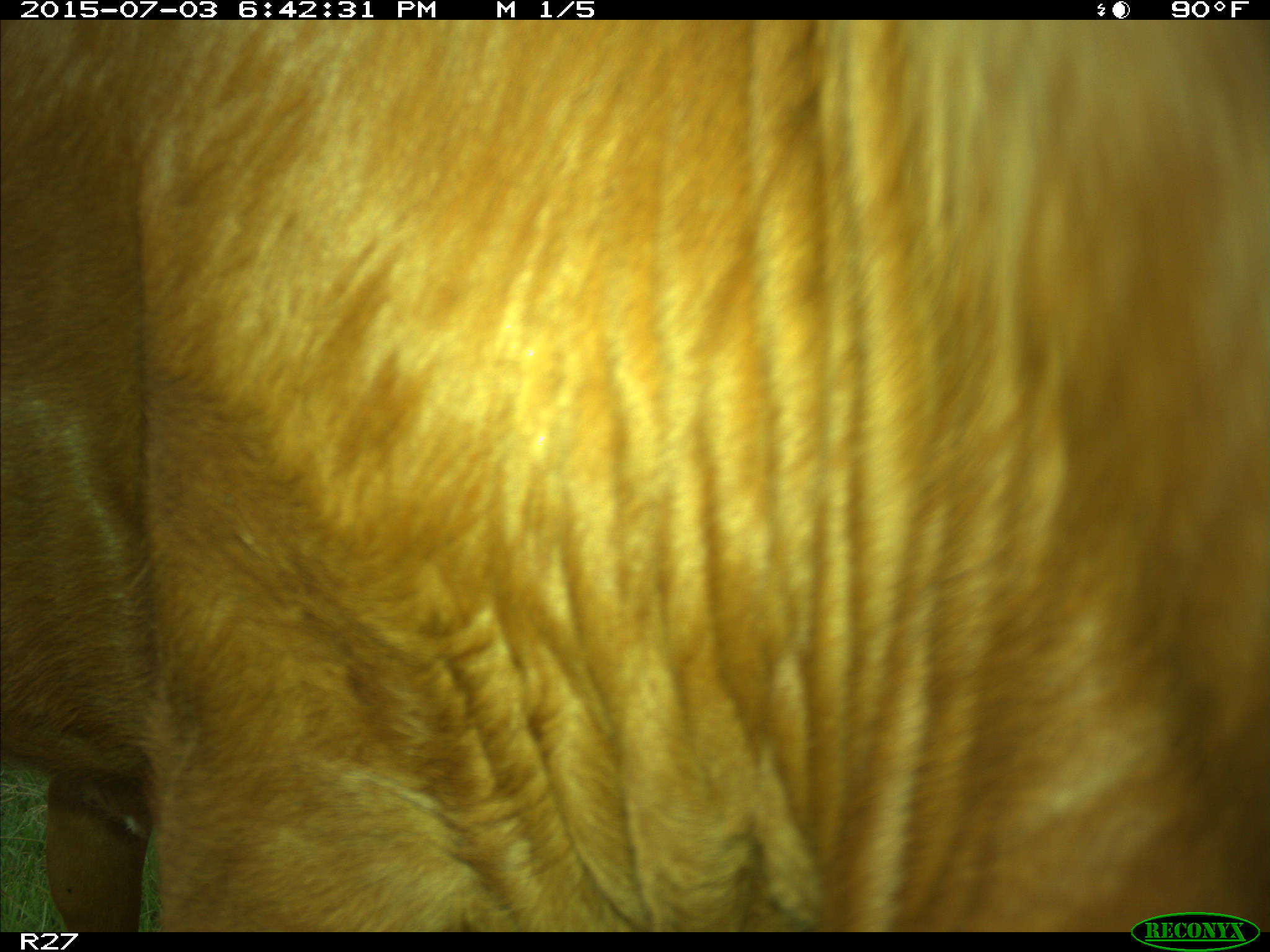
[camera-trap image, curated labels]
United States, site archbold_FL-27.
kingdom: Animalia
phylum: Chordata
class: Mammalia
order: Artiodactyla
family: Bovidae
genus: Bos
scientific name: Bos taurus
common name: domestic cow